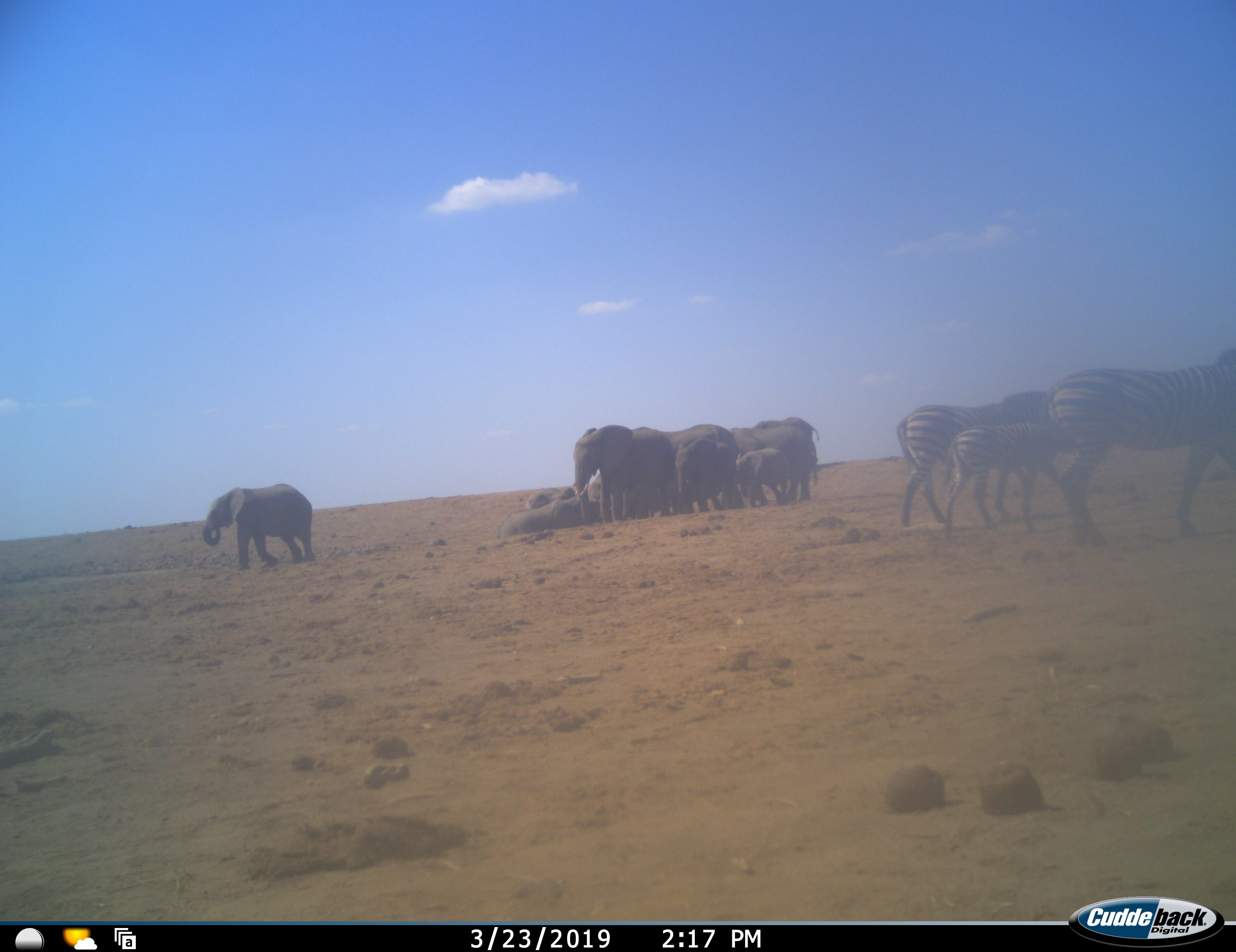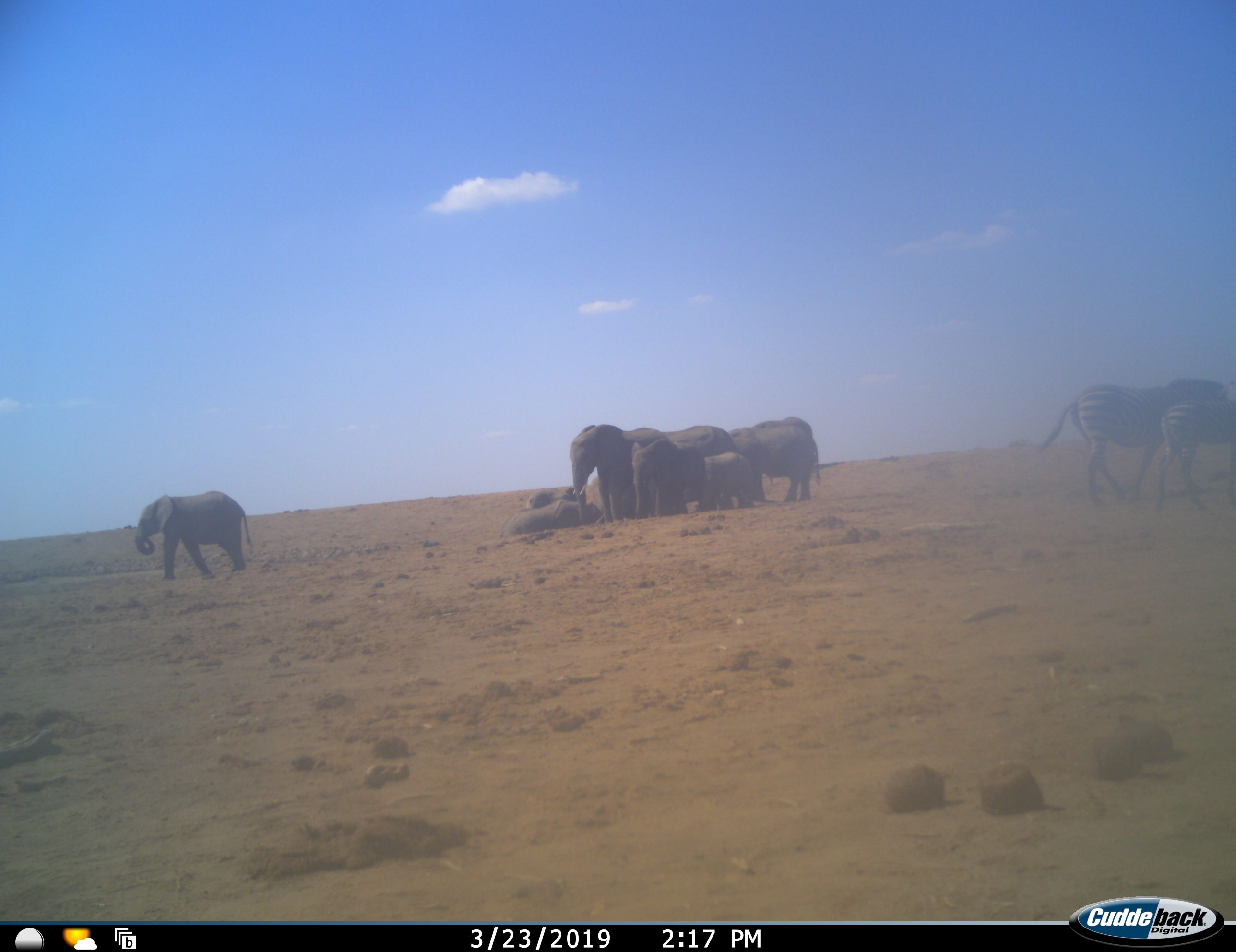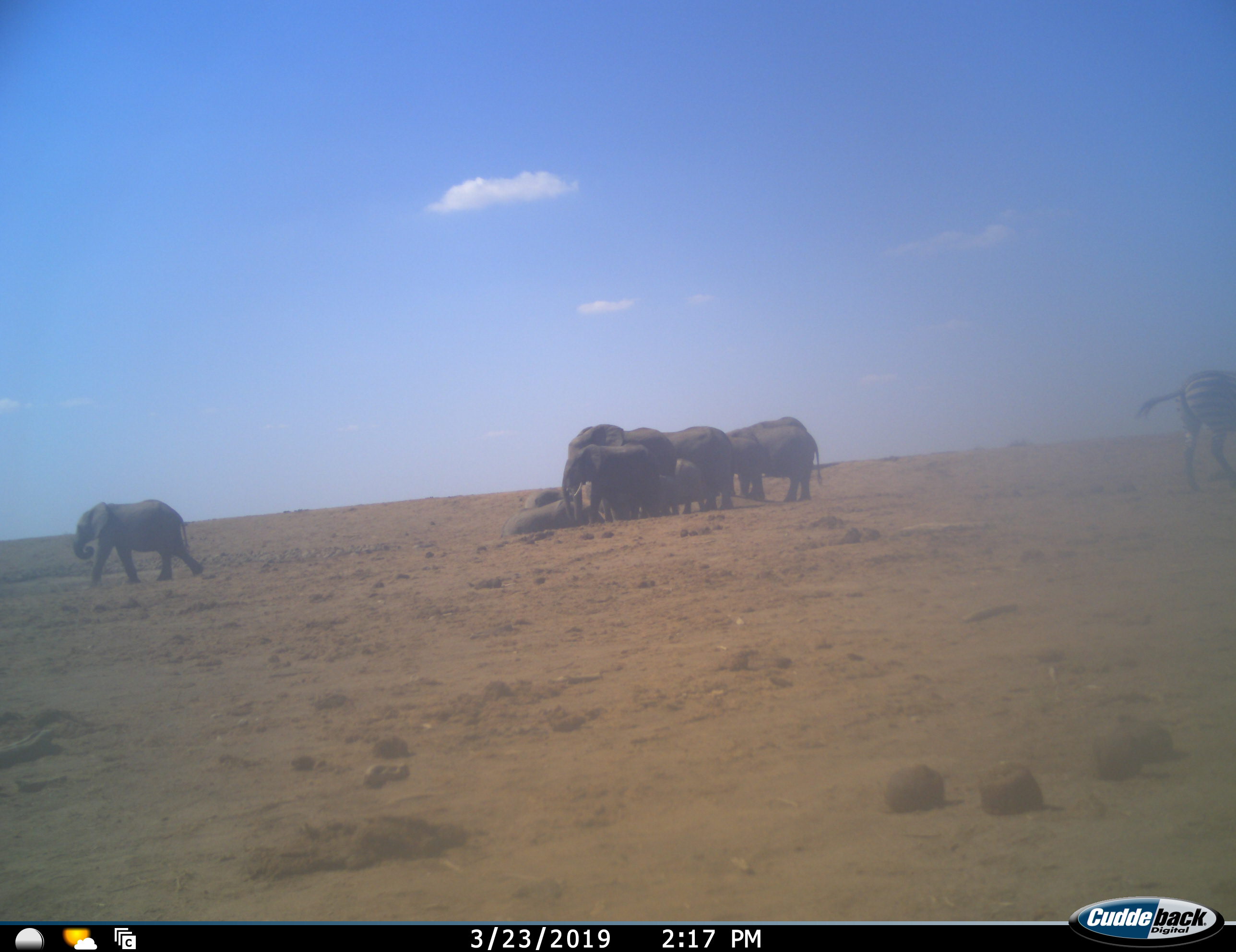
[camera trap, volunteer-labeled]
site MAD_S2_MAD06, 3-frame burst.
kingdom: Animalia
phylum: Chordata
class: Mammalia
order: Proboscidea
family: Elephantidae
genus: Loxodonta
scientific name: Loxodonta africana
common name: african bush elephant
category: elephant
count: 11-50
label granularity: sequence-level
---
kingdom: Animalia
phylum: Chordata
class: Mammalia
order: Perissodactyla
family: Equidae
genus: Equus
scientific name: Equus quagga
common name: plains zebra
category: zebraplains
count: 3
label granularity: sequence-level